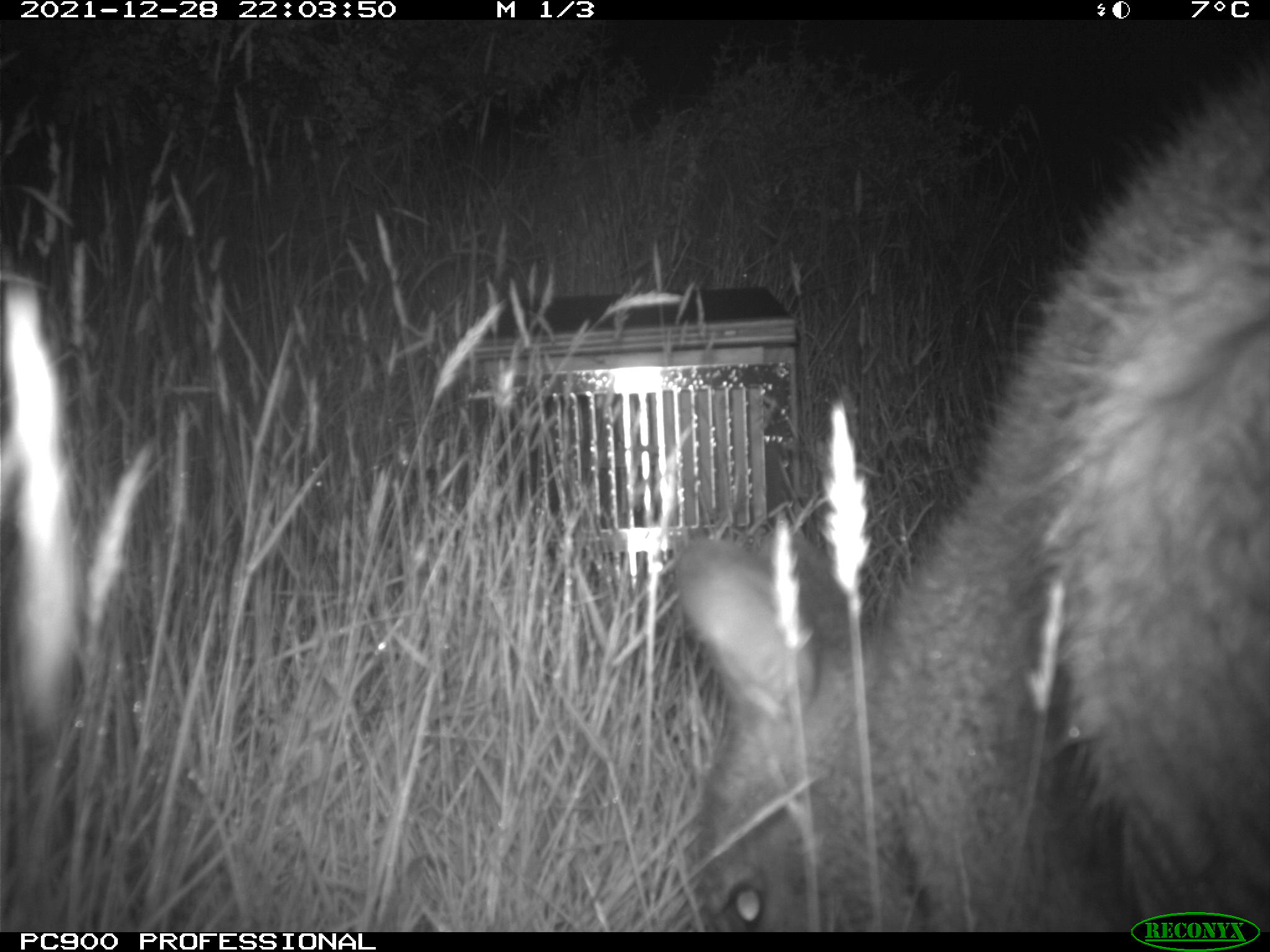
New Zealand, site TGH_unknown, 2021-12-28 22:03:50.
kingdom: Animalia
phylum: Chordata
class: Mammalia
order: Diprotodontia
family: Macropodidae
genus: Notamacropus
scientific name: Notamacropus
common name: wallaby